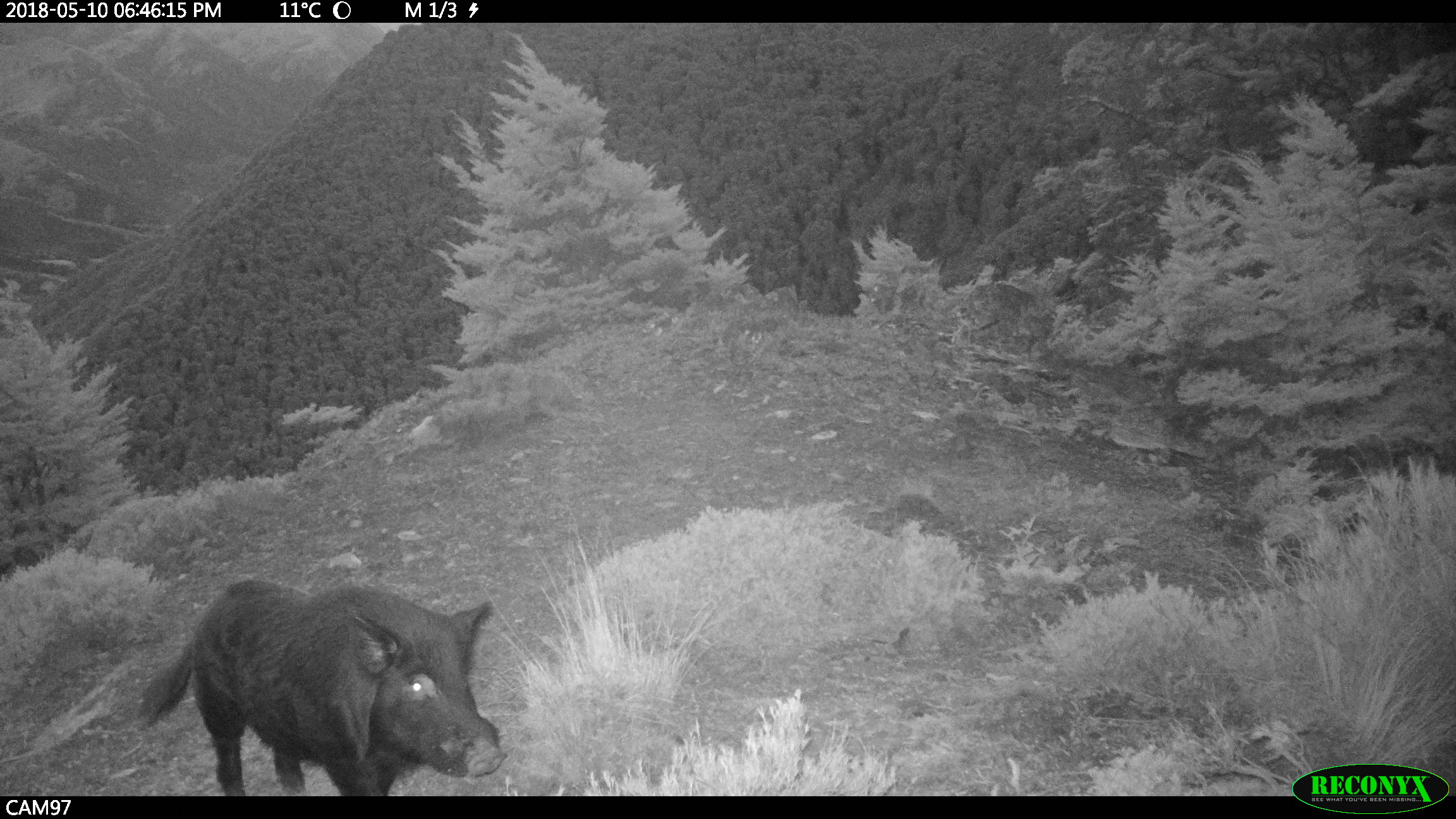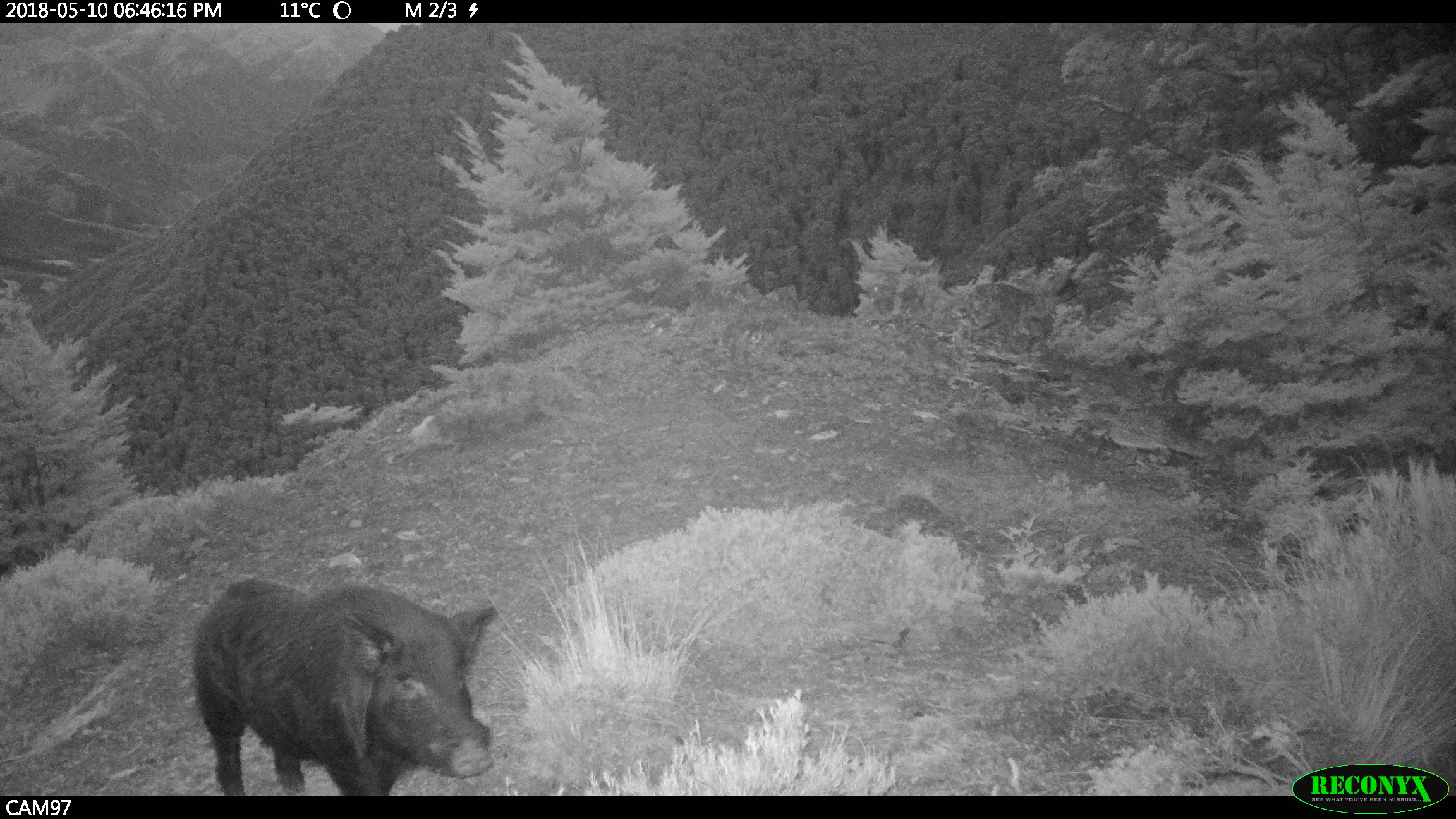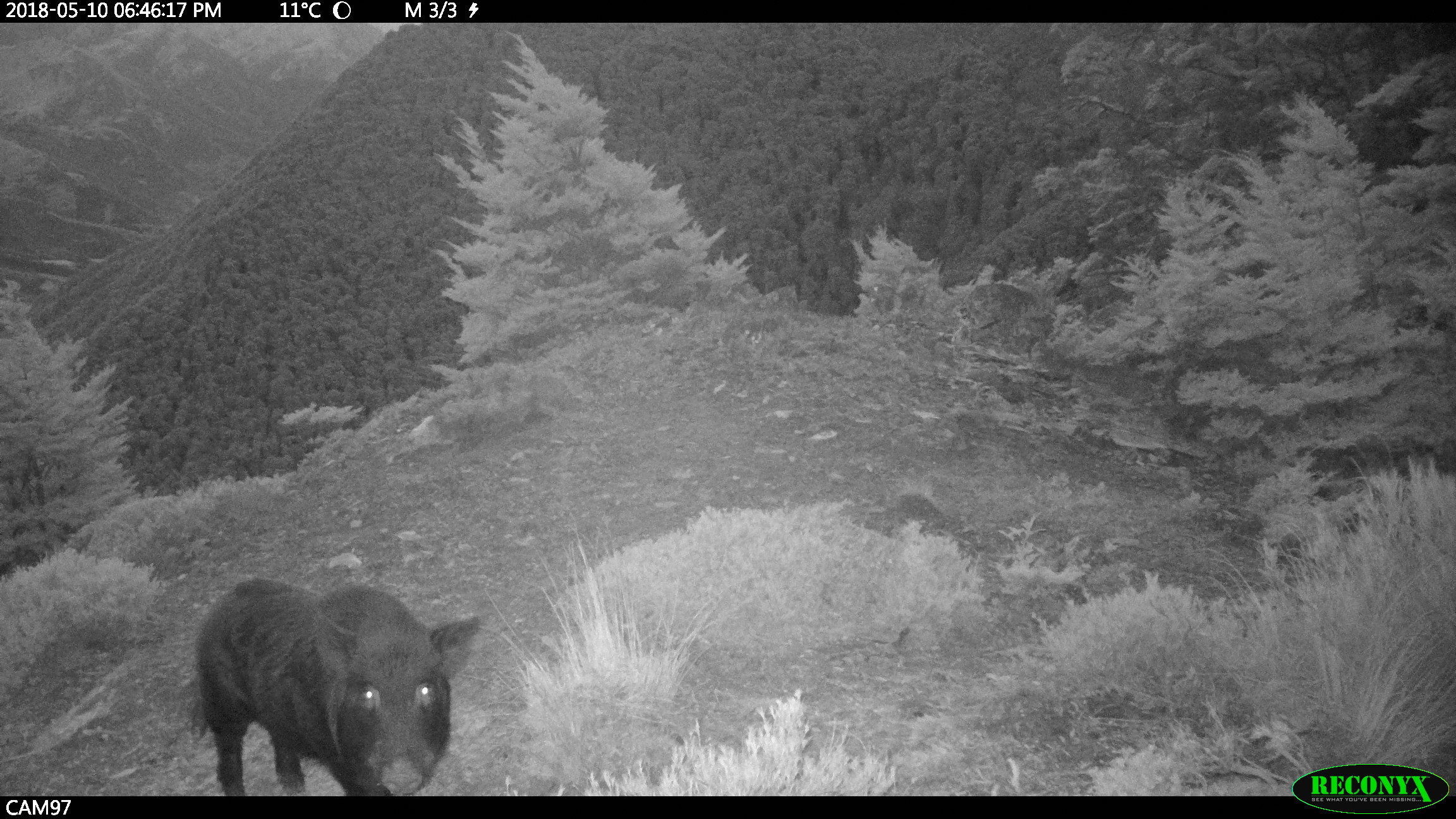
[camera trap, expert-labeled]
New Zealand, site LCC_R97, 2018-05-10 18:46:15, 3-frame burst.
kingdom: Animalia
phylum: Chordata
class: Mammalia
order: Artiodactyla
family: Suidae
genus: Sus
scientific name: Sus scrofa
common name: pig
Pig (Sus scrofa).